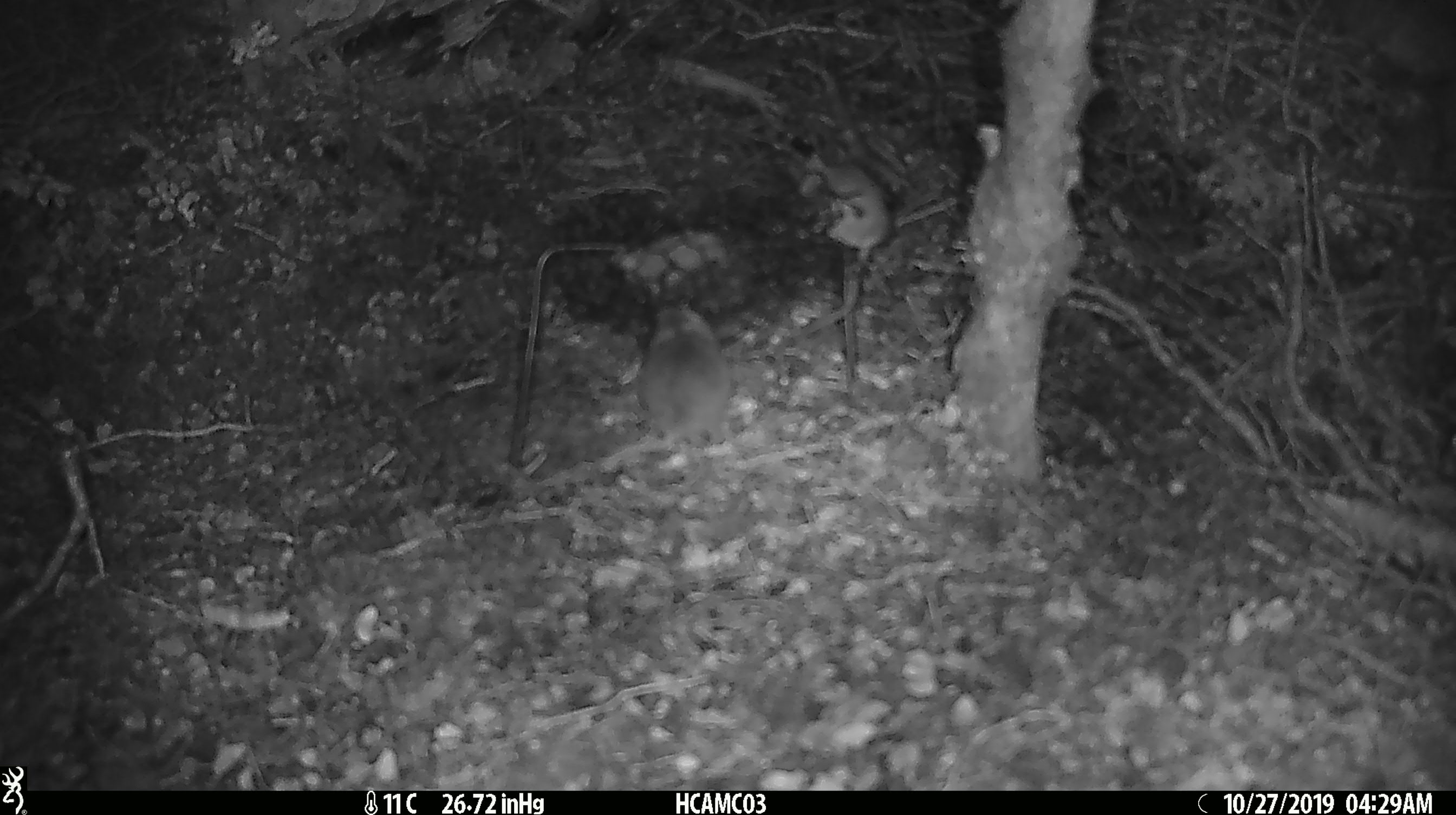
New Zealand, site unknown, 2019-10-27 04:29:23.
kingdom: Animalia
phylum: Chordata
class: Mammalia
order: Rodentia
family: Muridae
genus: Mus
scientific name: Mus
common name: mouse